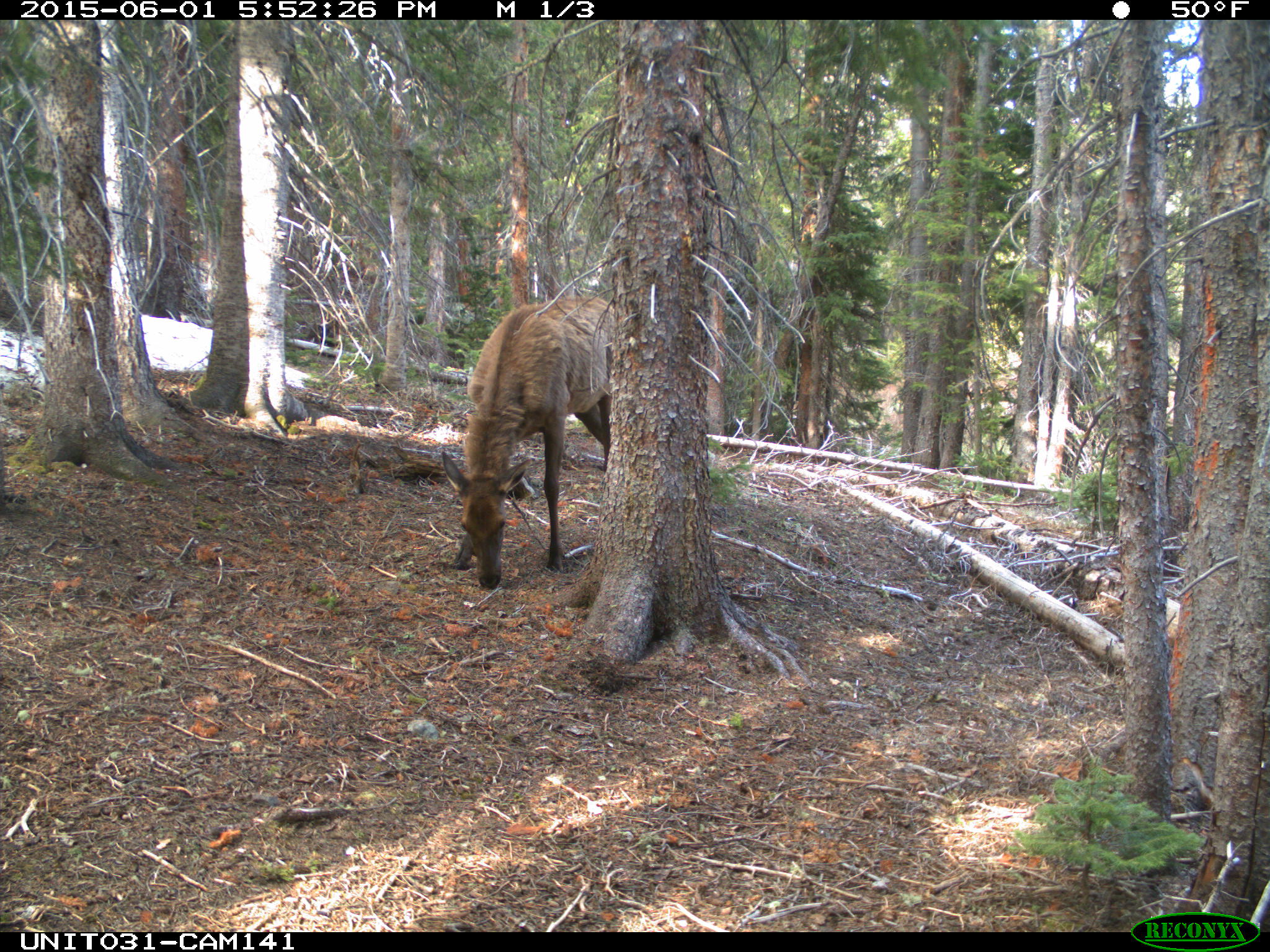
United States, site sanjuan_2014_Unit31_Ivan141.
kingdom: Animalia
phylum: Chordata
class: Mammalia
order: Artiodactyla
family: Cervidae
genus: Cervus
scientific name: Cervus elaphus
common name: red deer